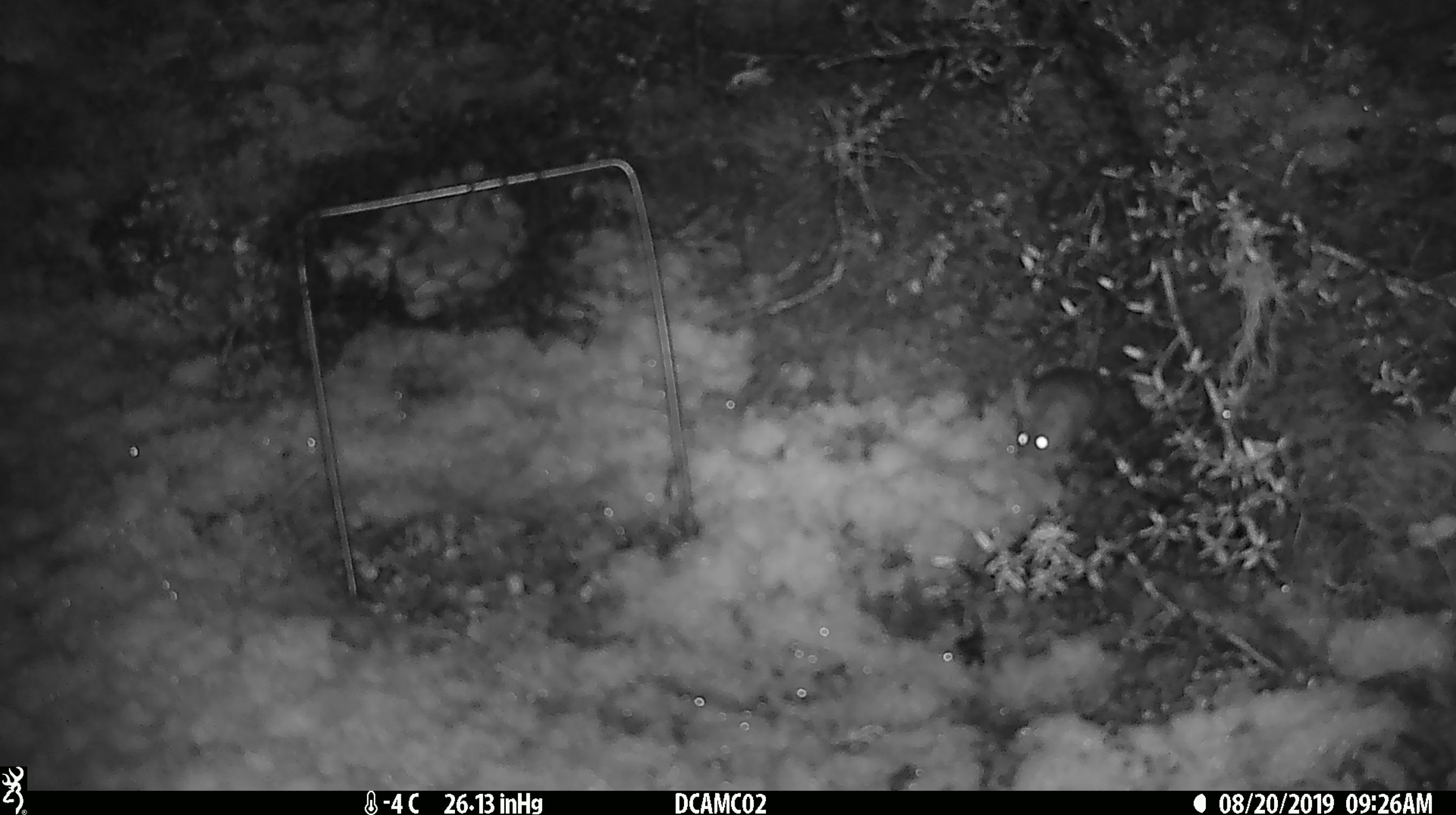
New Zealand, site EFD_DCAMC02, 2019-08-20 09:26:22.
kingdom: Animalia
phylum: Chordata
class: Mammalia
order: Rodentia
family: Muridae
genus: Mus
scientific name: Mus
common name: mouse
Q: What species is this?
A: Mouse (Mus).